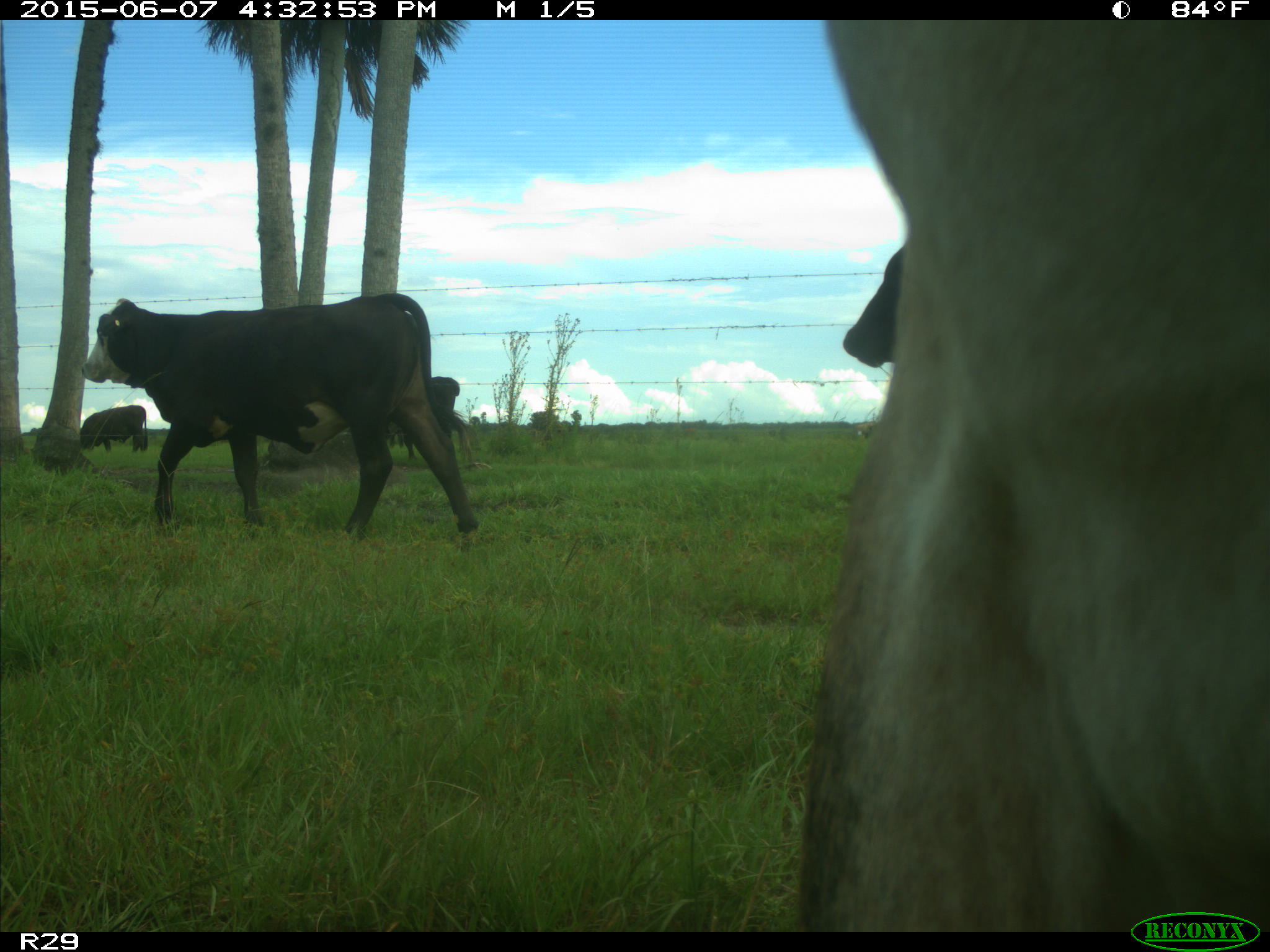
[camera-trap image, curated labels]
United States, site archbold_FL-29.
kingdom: Animalia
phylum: Chordata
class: Mammalia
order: Artiodactyla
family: Bovidae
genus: Bos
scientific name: Bos taurus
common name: domestic cow